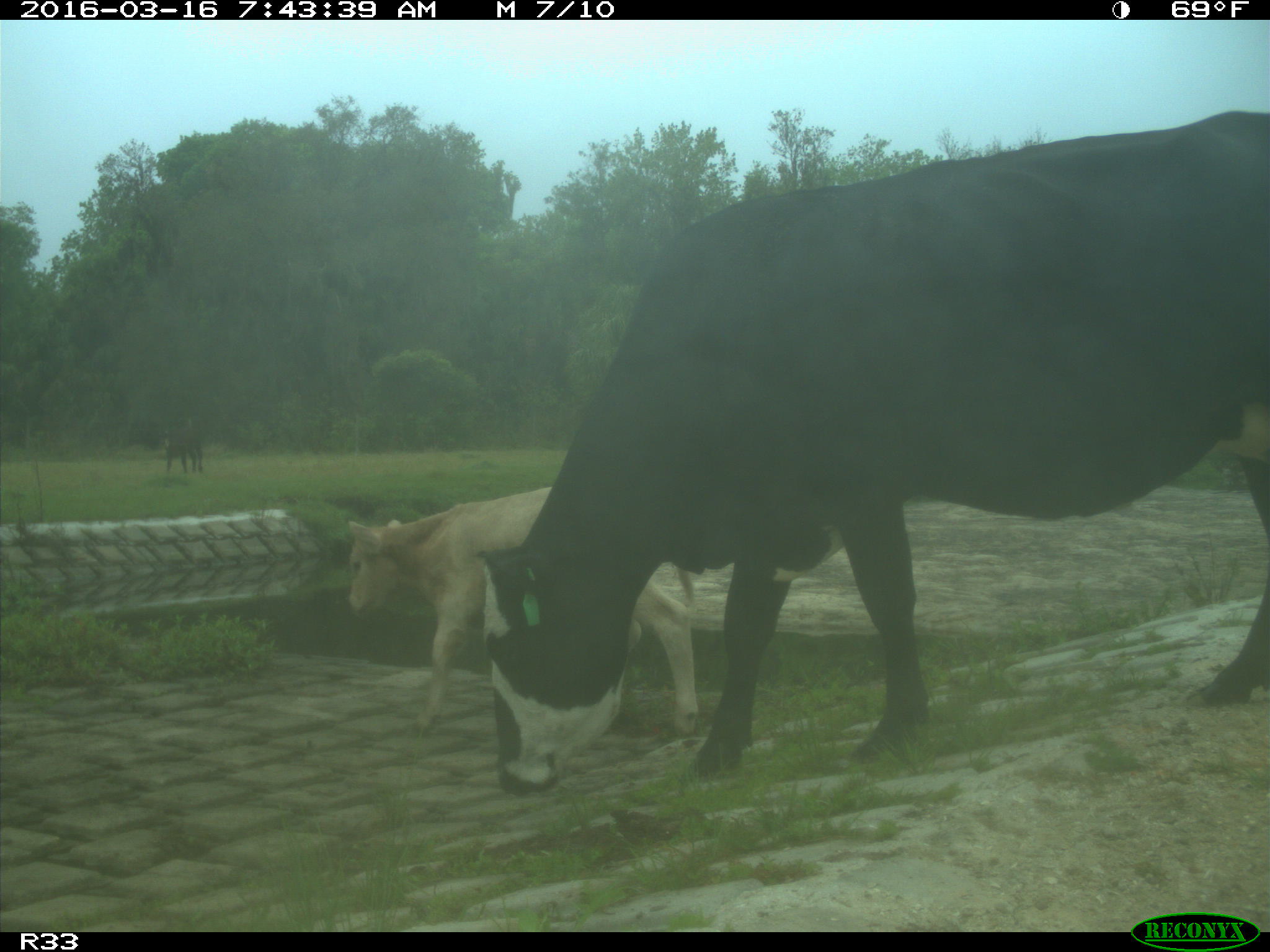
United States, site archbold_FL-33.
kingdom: Animalia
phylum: Chordata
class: Mammalia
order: Artiodactyla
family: Bovidae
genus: Bos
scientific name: Bos taurus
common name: domestic cow